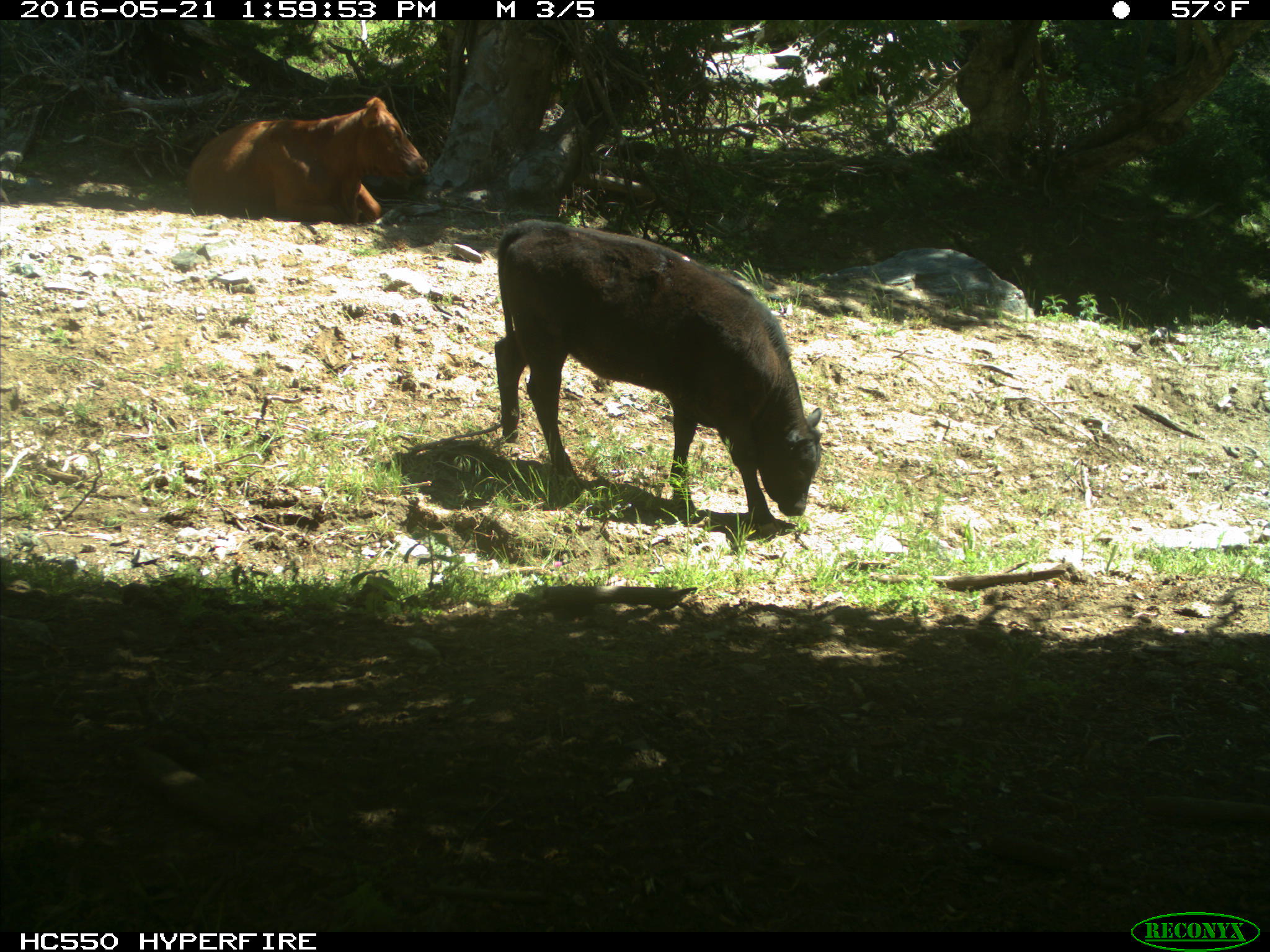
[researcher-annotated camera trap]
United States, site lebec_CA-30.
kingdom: Animalia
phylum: Chordata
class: Mammalia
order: Artiodactyla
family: Bovidae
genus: Bos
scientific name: Bos taurus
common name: domestic cow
Bos taurus (domestic cow).